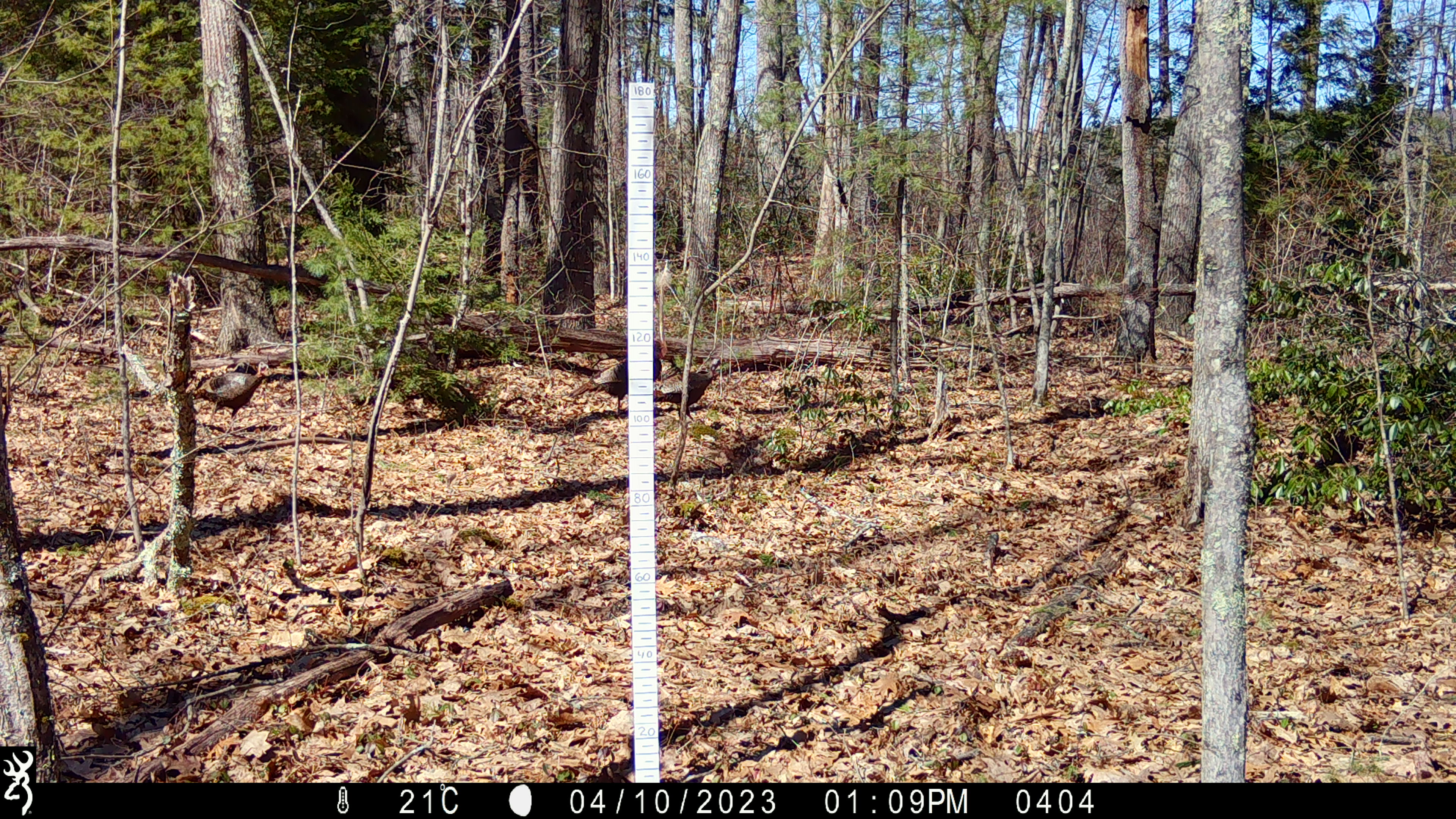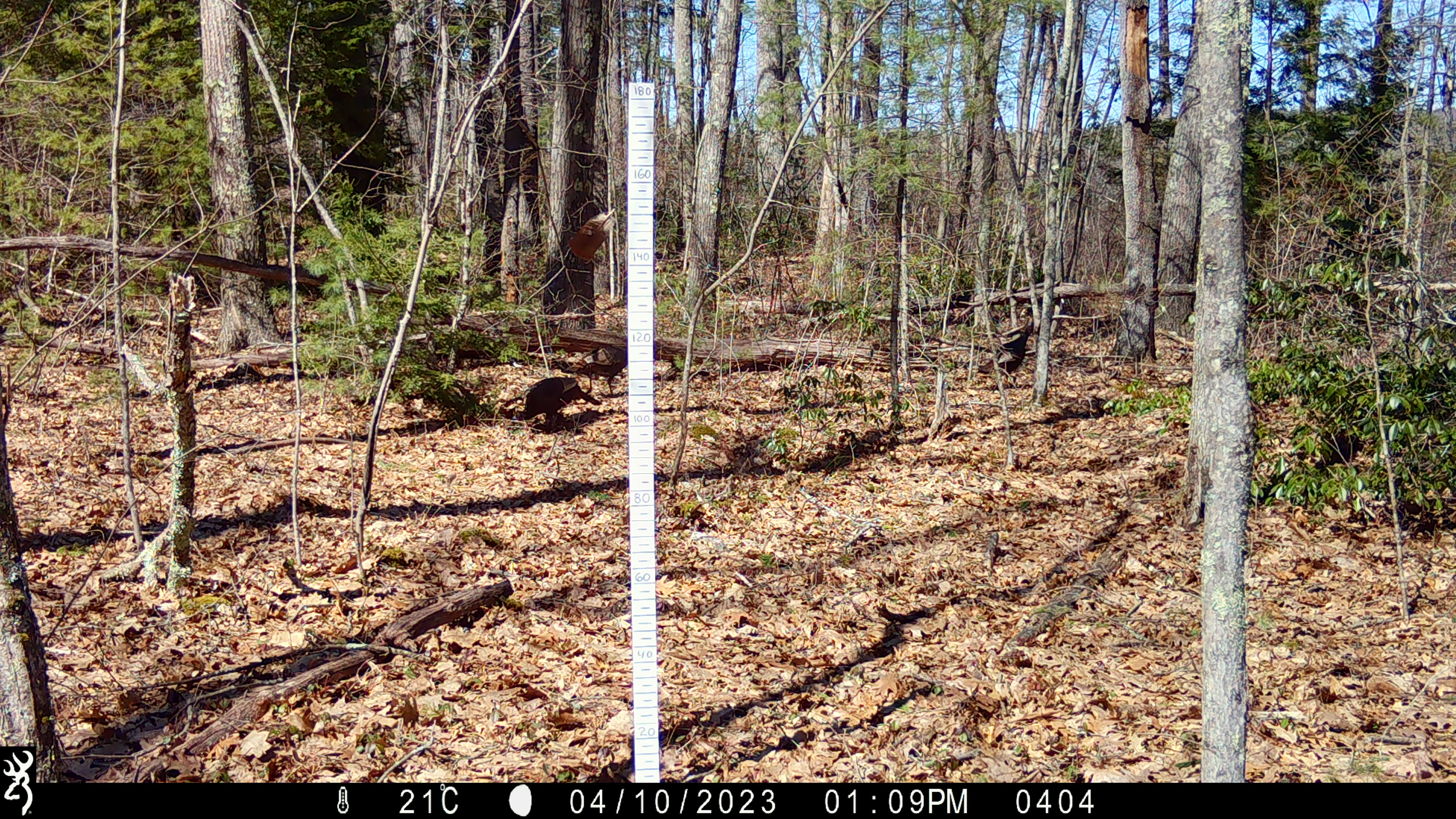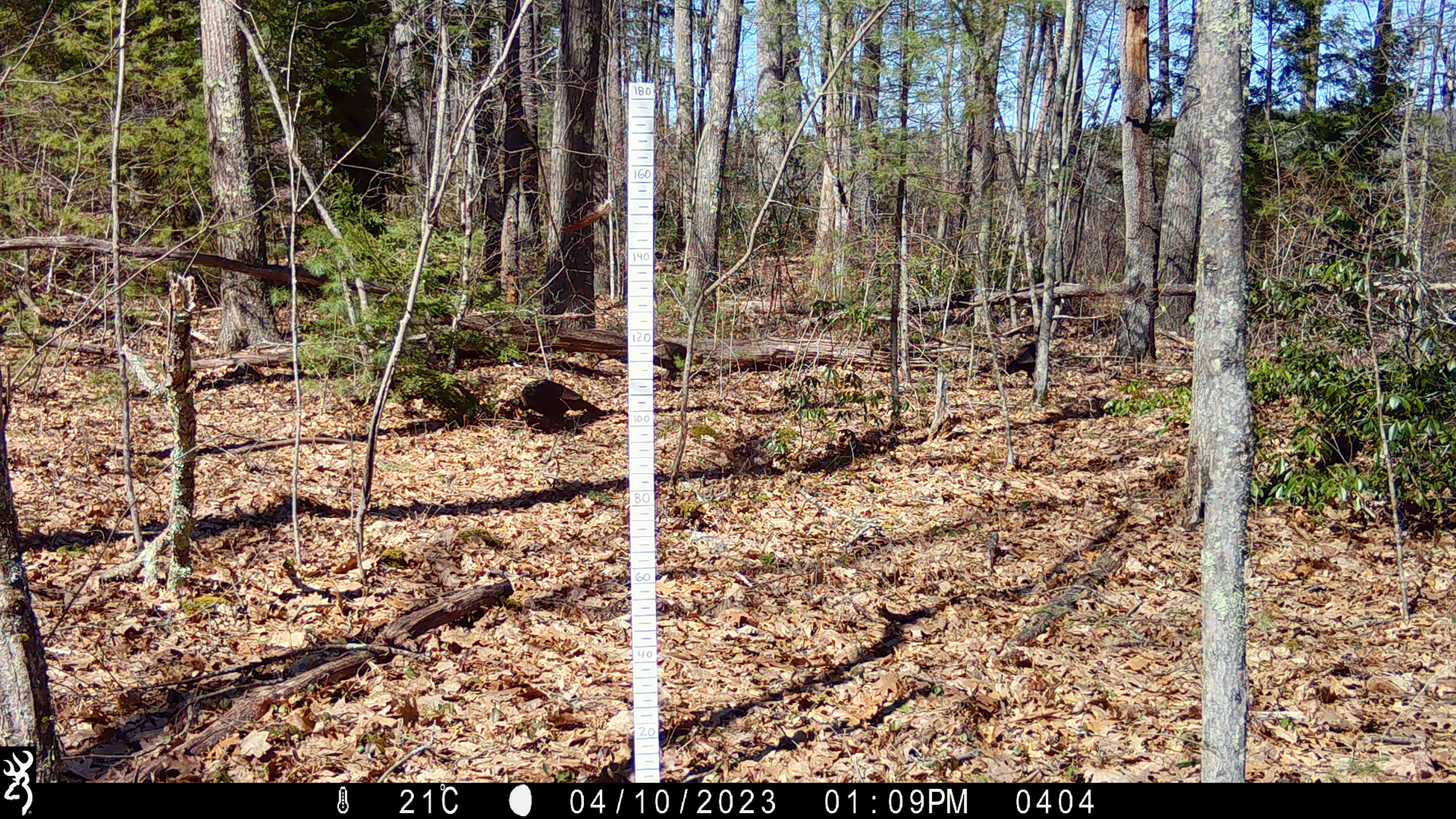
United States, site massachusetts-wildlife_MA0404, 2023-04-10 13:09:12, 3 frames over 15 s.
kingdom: Animalia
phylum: Chordata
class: Aves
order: Galliformes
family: Phasianidae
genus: Meleagris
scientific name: Meleagris gallopavo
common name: wild turkey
Wild turkey (Meleagris gallopavo).